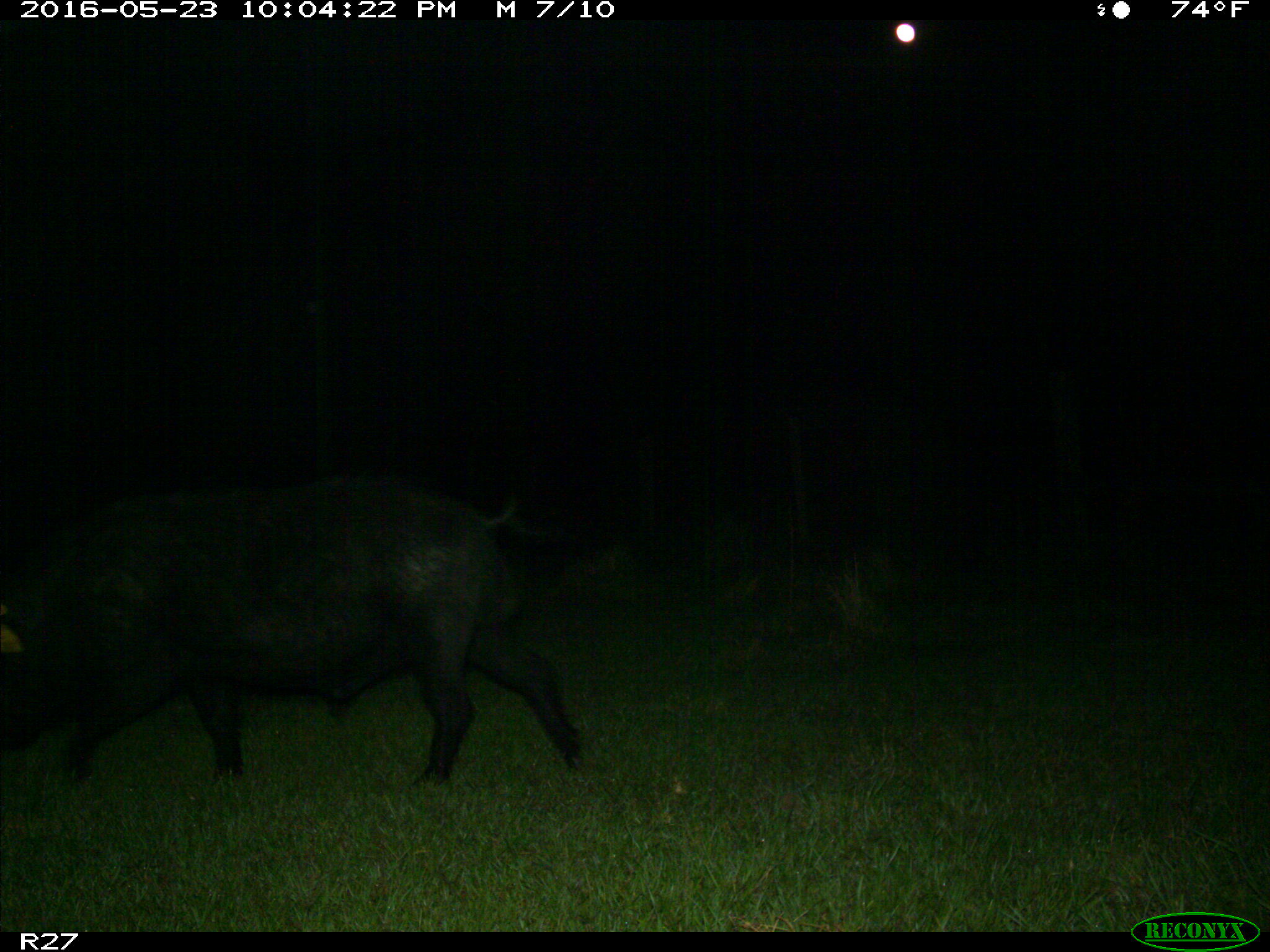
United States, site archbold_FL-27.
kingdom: Animalia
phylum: Chordata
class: Mammalia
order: Artiodactyla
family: Suidae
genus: Sus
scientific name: Sus scrofa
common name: wild boar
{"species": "Sus scrofa (wild boar)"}